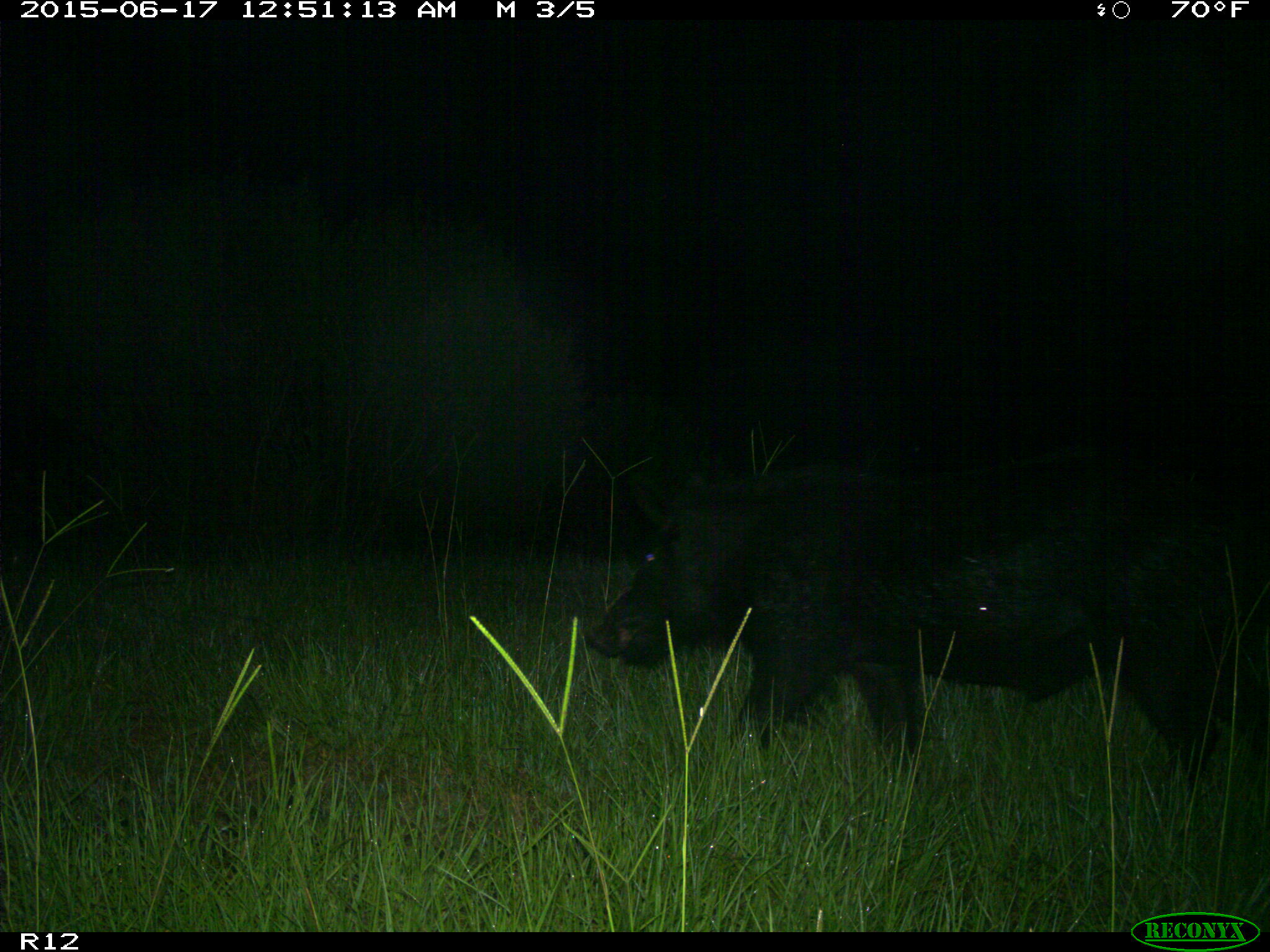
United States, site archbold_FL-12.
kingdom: Animalia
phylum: Chordata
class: Mammalia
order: Artiodactyla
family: Suidae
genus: Sus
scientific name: Sus scrofa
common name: wild boar